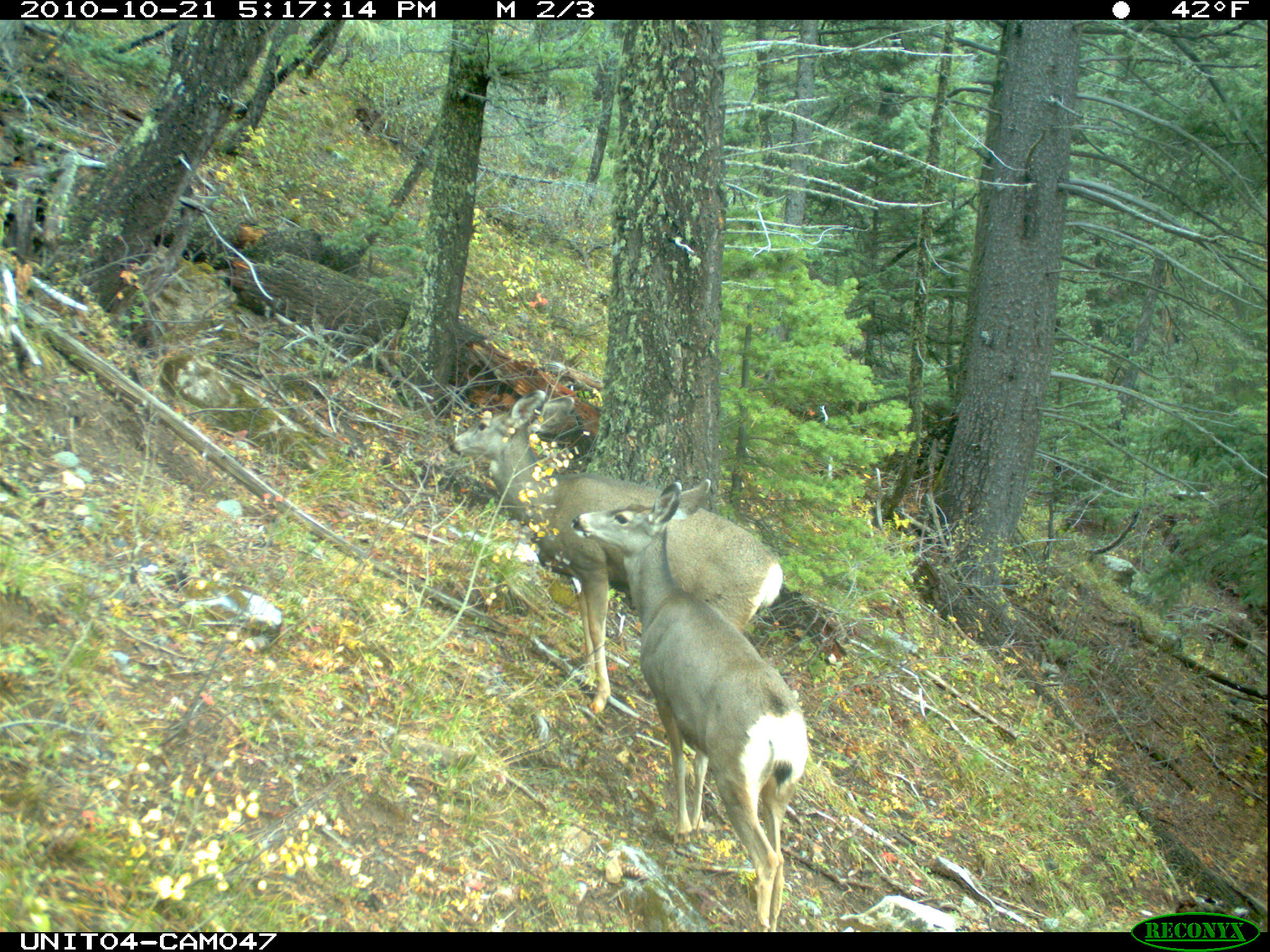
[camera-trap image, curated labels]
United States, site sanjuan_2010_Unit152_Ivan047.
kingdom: Animalia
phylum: Chordata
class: Mammalia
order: Artiodactyla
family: Cervidae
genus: Odocoileus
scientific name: Odocoileus hemionus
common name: mule deer